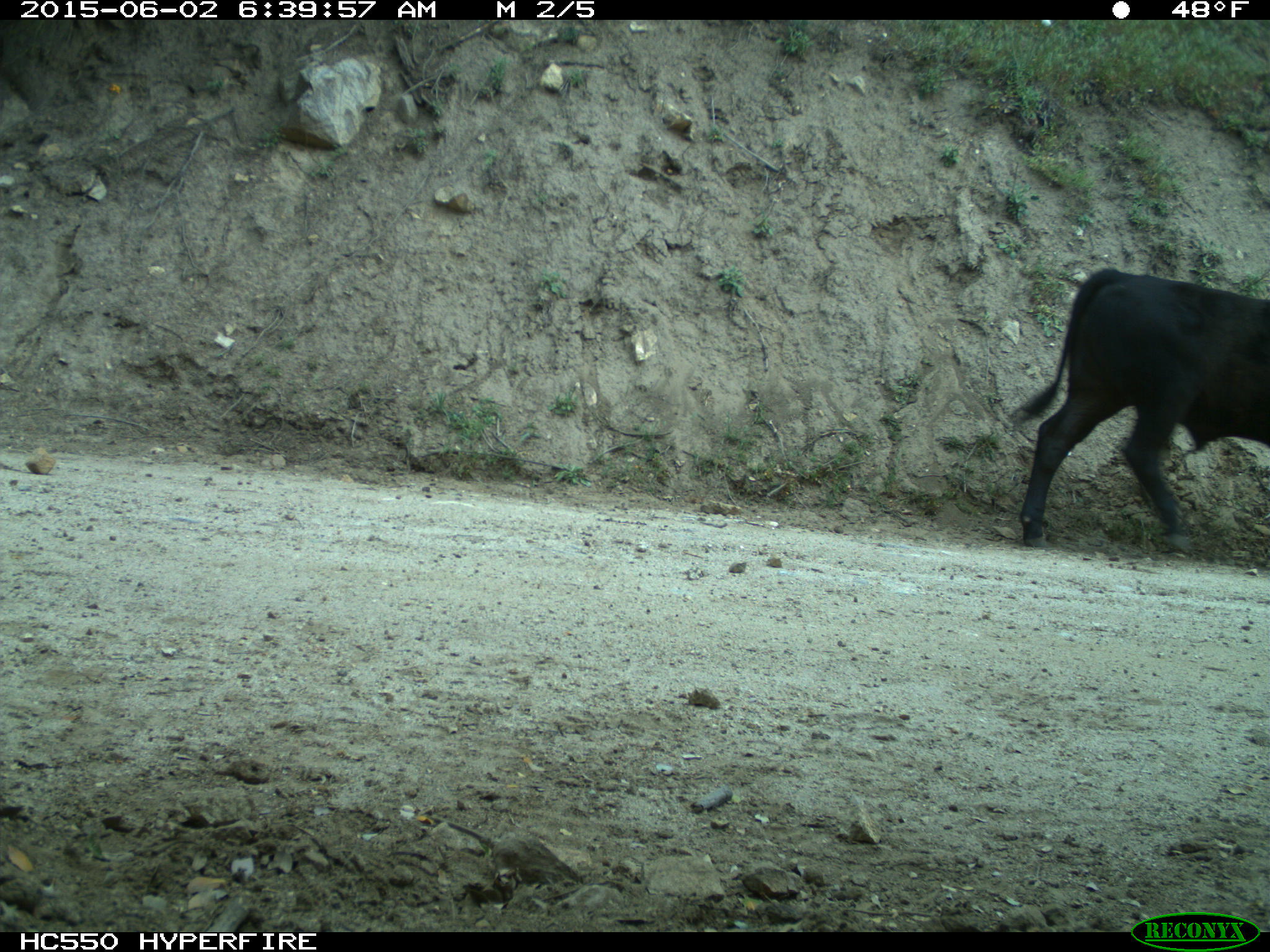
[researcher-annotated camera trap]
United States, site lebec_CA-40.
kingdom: Animalia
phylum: Chordata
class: Mammalia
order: Artiodactyla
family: Bovidae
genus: Bos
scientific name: Bos taurus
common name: domestic cow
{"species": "Bos taurus (domestic cow)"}